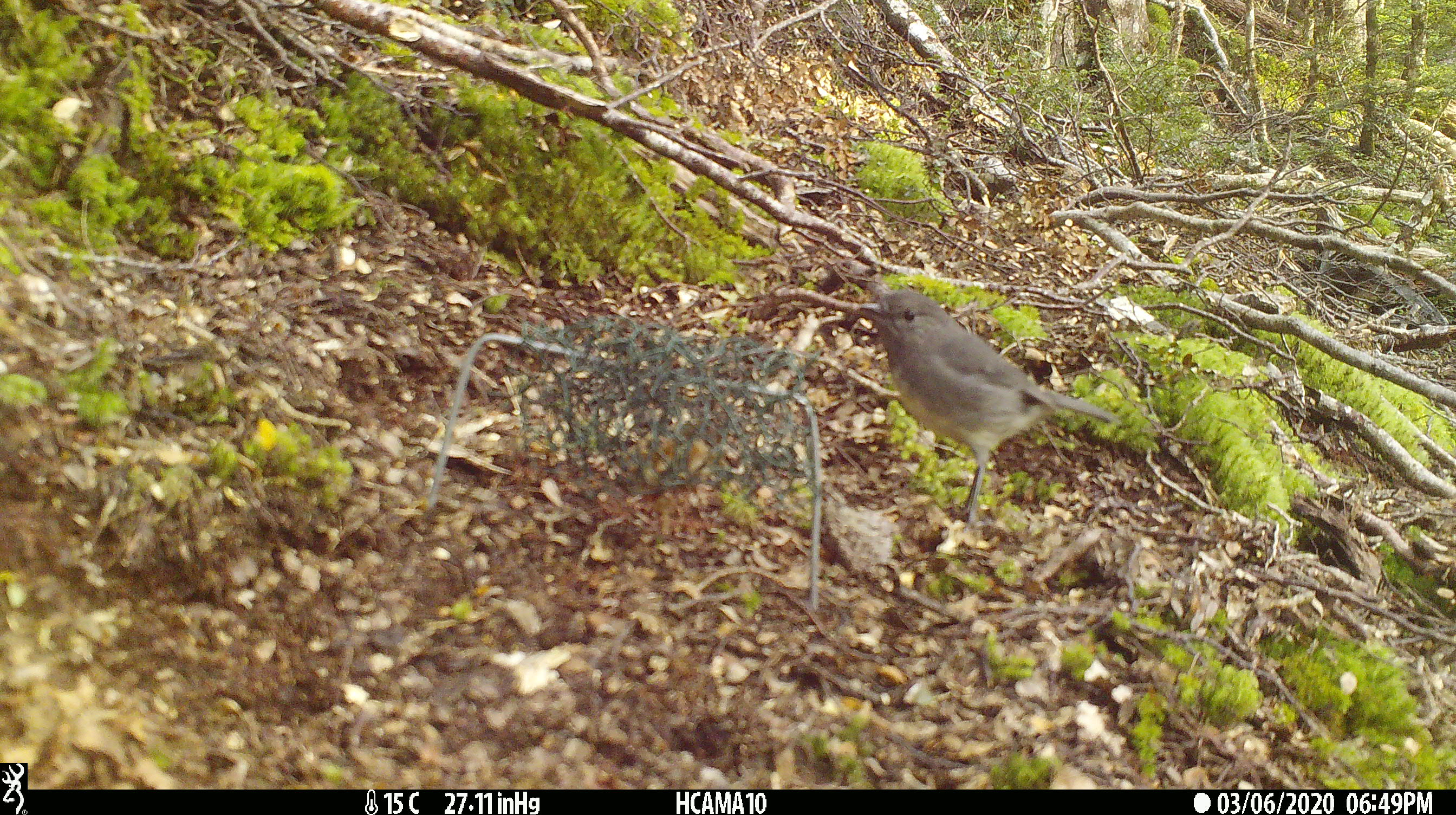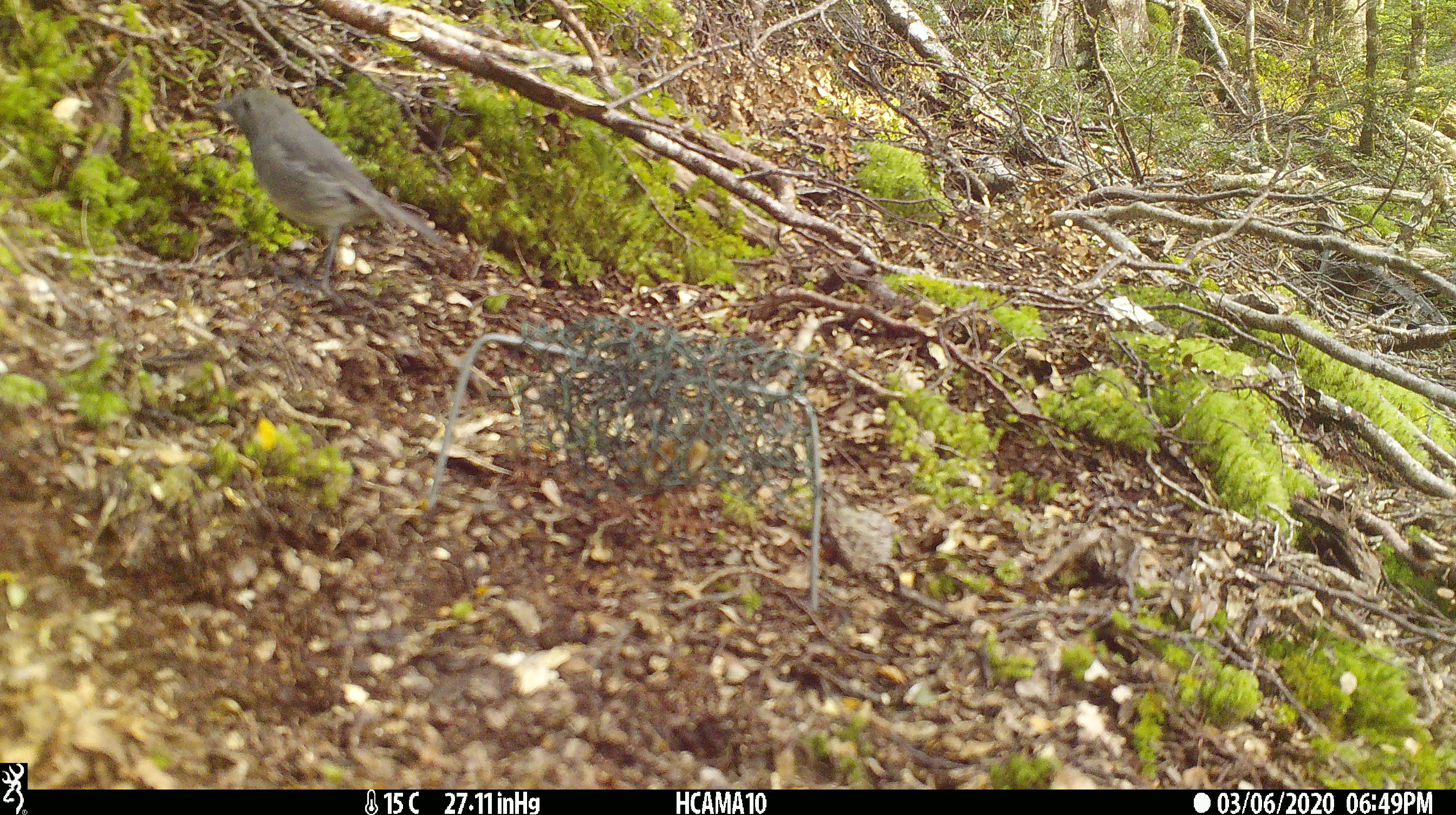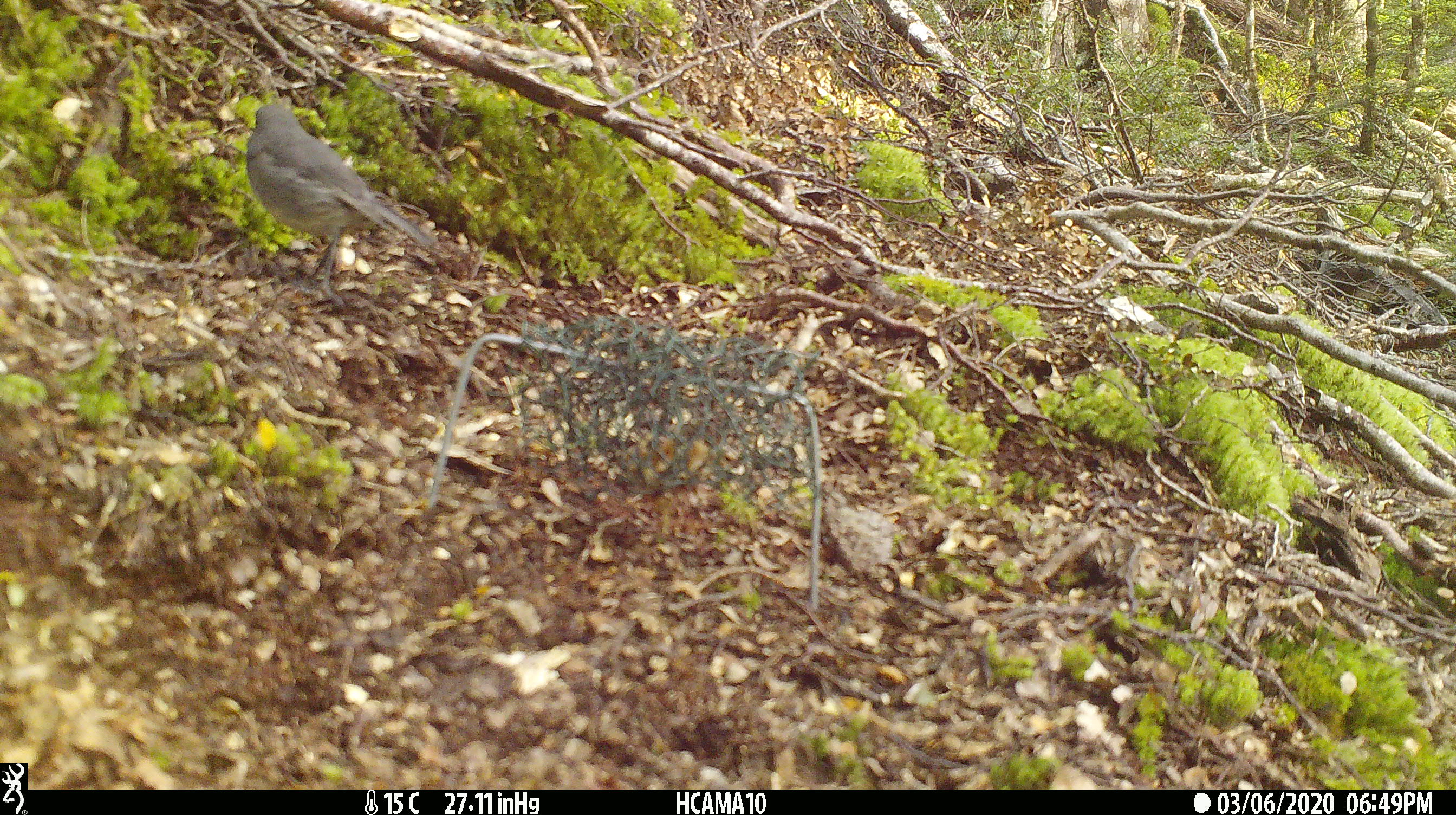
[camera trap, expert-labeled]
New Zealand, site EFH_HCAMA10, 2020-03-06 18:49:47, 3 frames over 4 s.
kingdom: Animalia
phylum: Chordata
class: Aves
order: Passeriformes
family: Petroicidae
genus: Petroica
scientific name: Petroica australis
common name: new zealand robin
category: robin